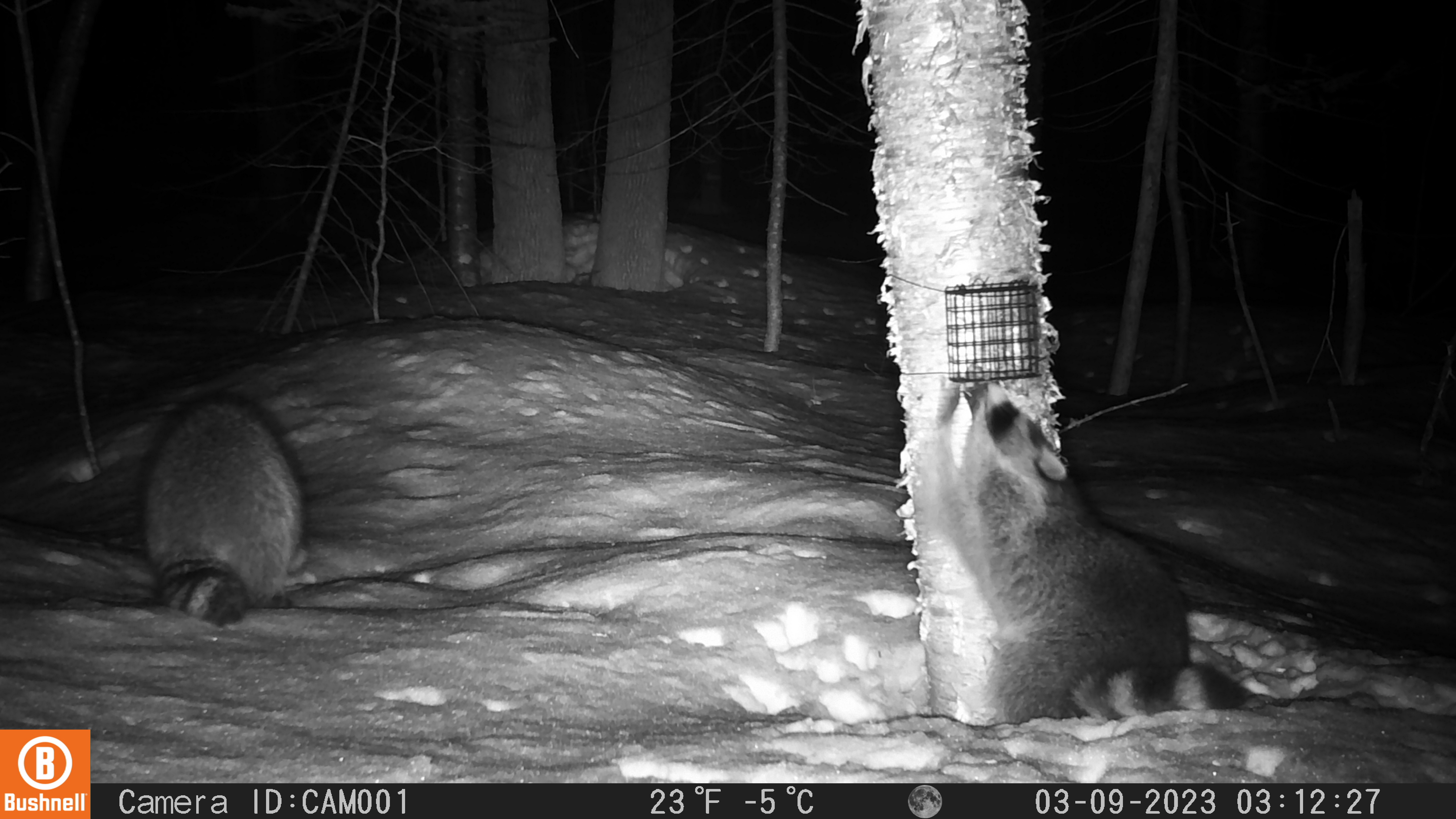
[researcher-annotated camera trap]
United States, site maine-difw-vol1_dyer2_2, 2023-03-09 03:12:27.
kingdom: Animalia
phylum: Chordata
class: Mammalia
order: Carnivora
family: Procyonidae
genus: Procyon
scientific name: Procyon lotor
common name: raccoon